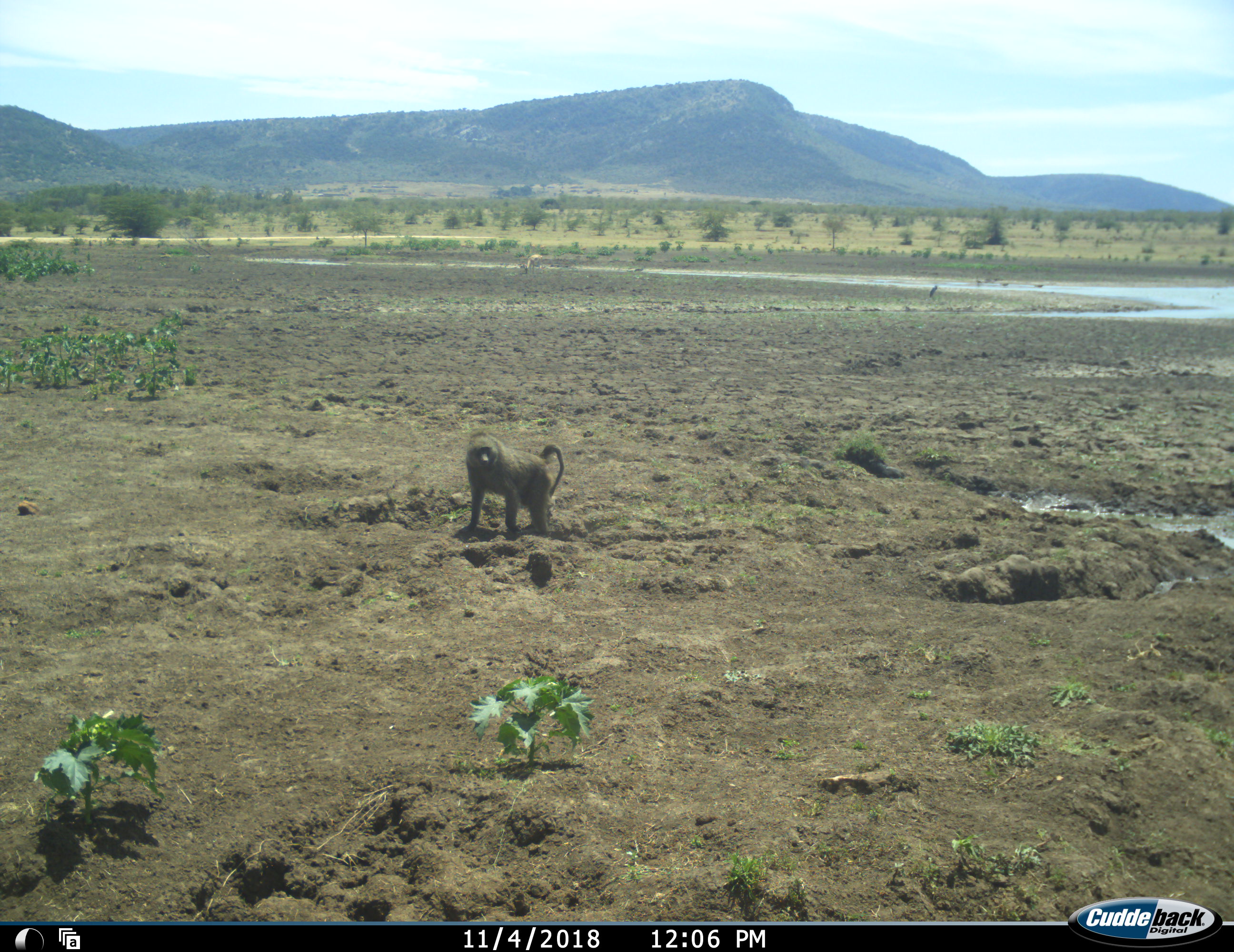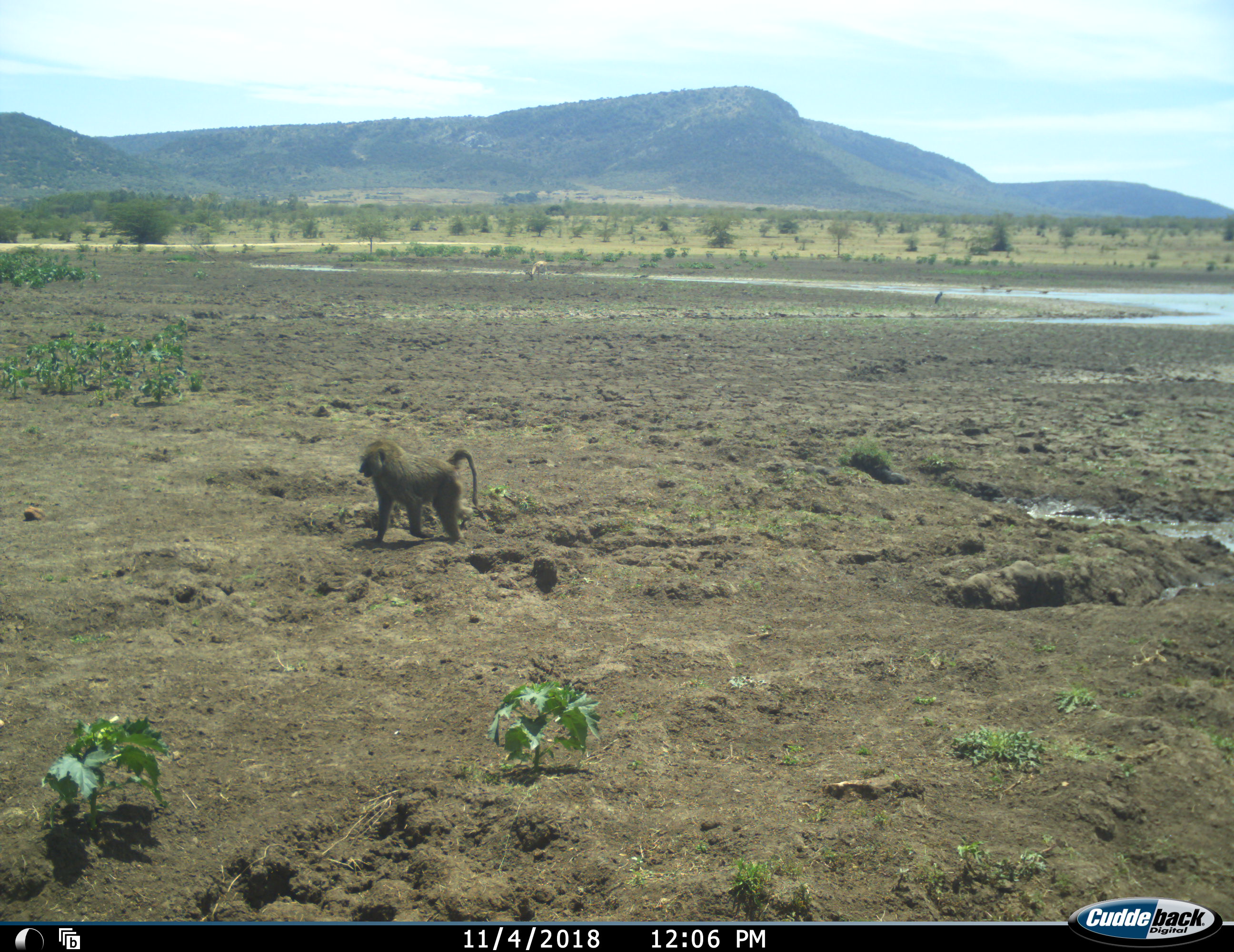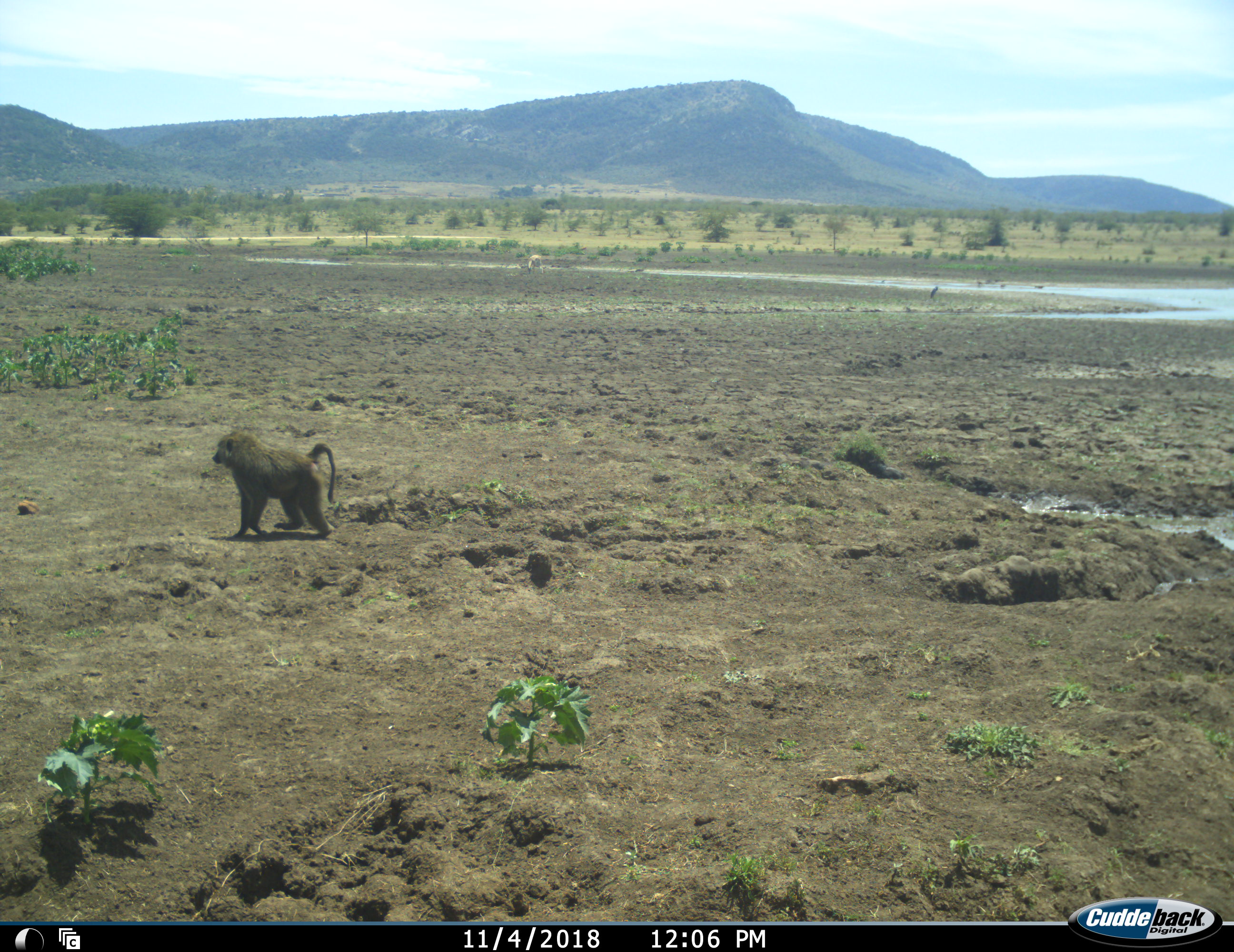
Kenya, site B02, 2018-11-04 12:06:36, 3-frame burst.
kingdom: Animalia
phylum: Chordata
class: Mammalia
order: Primates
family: Cercopithecidae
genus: Papio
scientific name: Papio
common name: baboon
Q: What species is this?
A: Baboon (Papio).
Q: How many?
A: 1.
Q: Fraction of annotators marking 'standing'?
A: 20%.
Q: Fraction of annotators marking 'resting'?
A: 0%.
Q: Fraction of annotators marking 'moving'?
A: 80%.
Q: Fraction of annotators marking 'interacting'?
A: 0%.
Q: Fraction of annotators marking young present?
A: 0%.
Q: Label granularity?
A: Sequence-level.